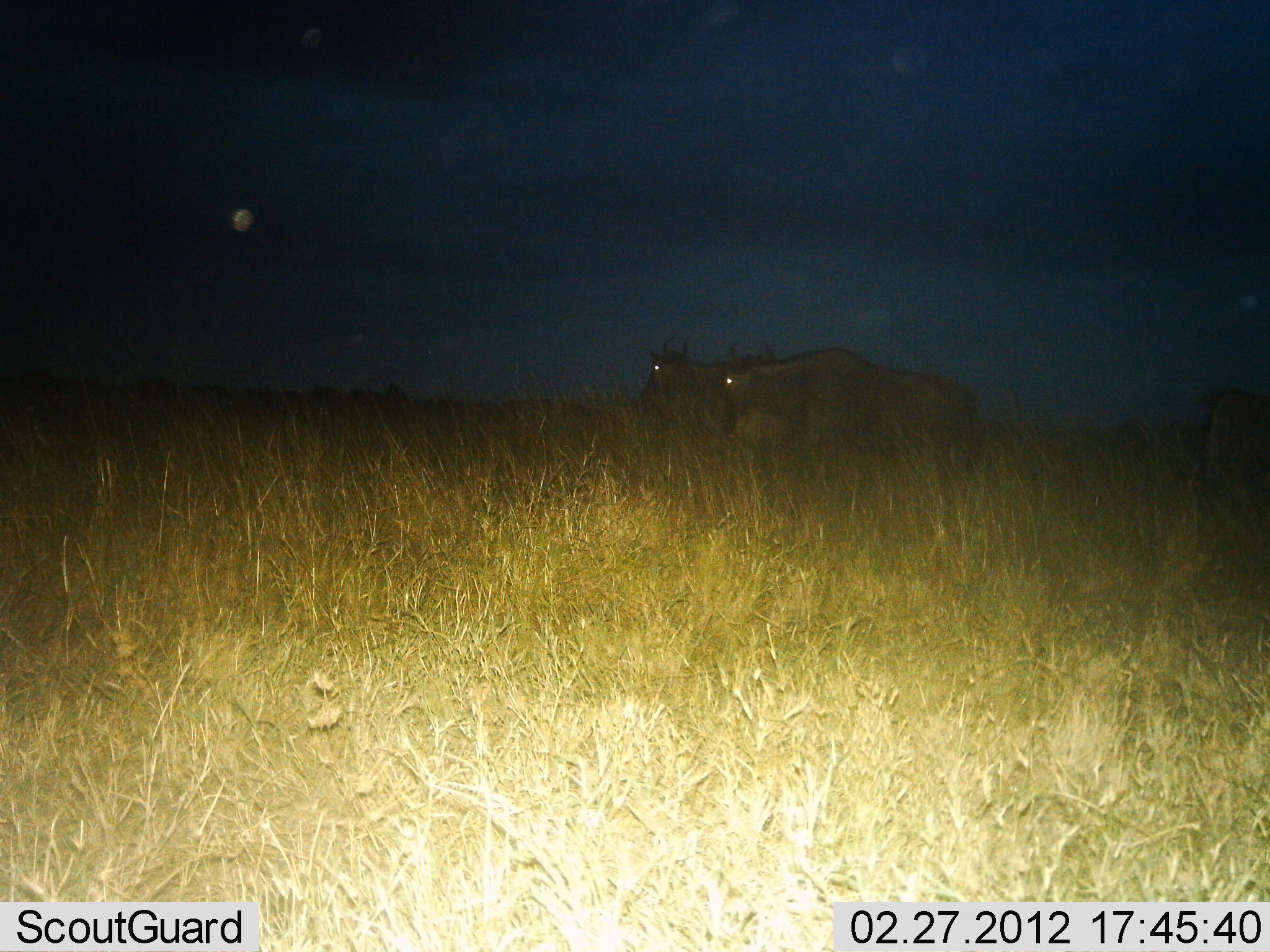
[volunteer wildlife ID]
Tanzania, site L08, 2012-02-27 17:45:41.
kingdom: Animalia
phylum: Chordata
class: Mammalia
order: Artiodactyla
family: Bovidae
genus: Connochaetes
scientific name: Connochaetes taurinus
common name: blue wildebeest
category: wildebeest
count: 3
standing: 42%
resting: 5%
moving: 53%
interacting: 0%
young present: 0%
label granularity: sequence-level